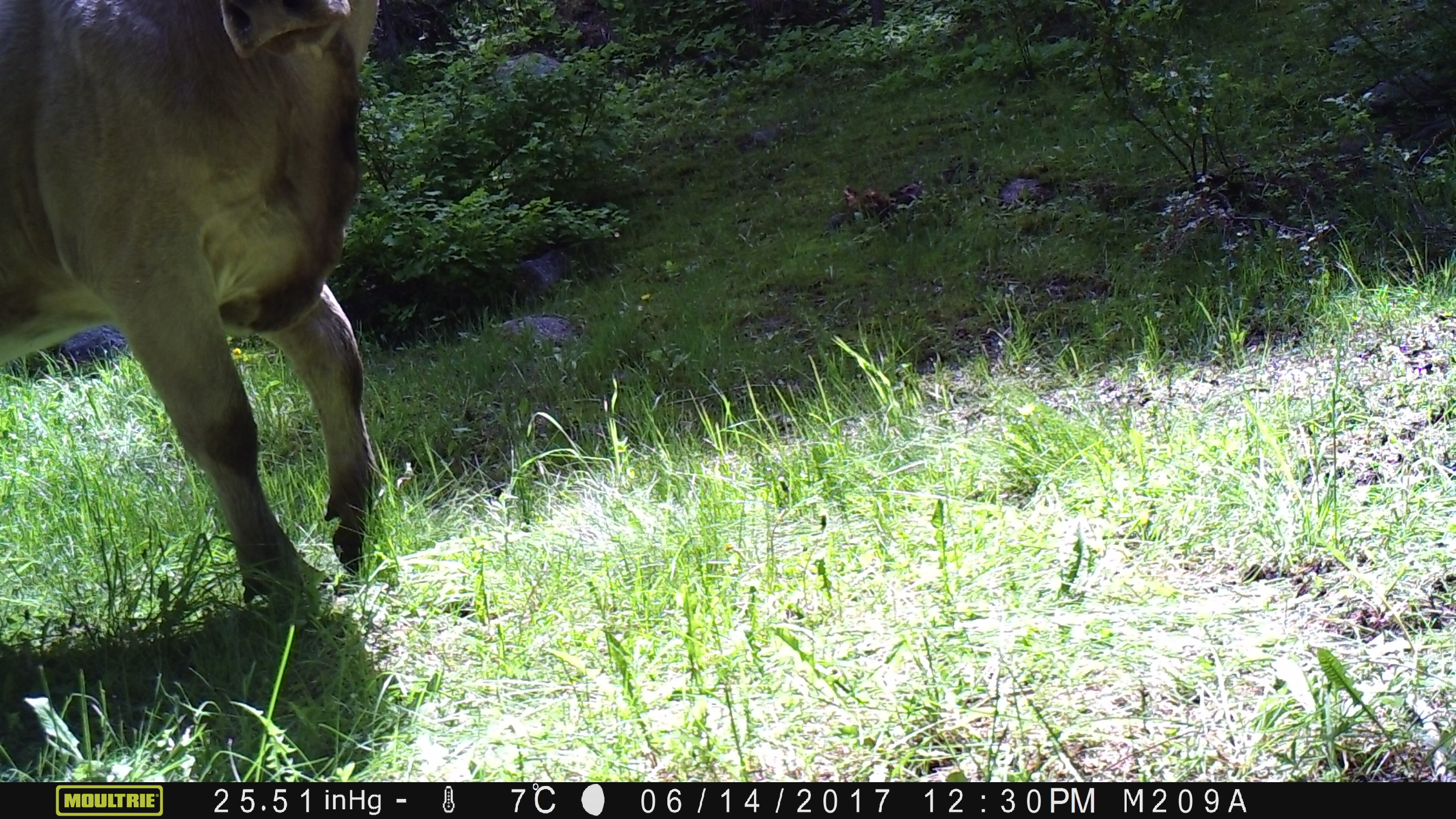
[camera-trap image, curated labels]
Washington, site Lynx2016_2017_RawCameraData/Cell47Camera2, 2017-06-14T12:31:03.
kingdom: Animalia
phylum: Chordata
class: Mammalia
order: Artiodactyla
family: Bovidae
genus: Bos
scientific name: Bos taurus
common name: domestic cattle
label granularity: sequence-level